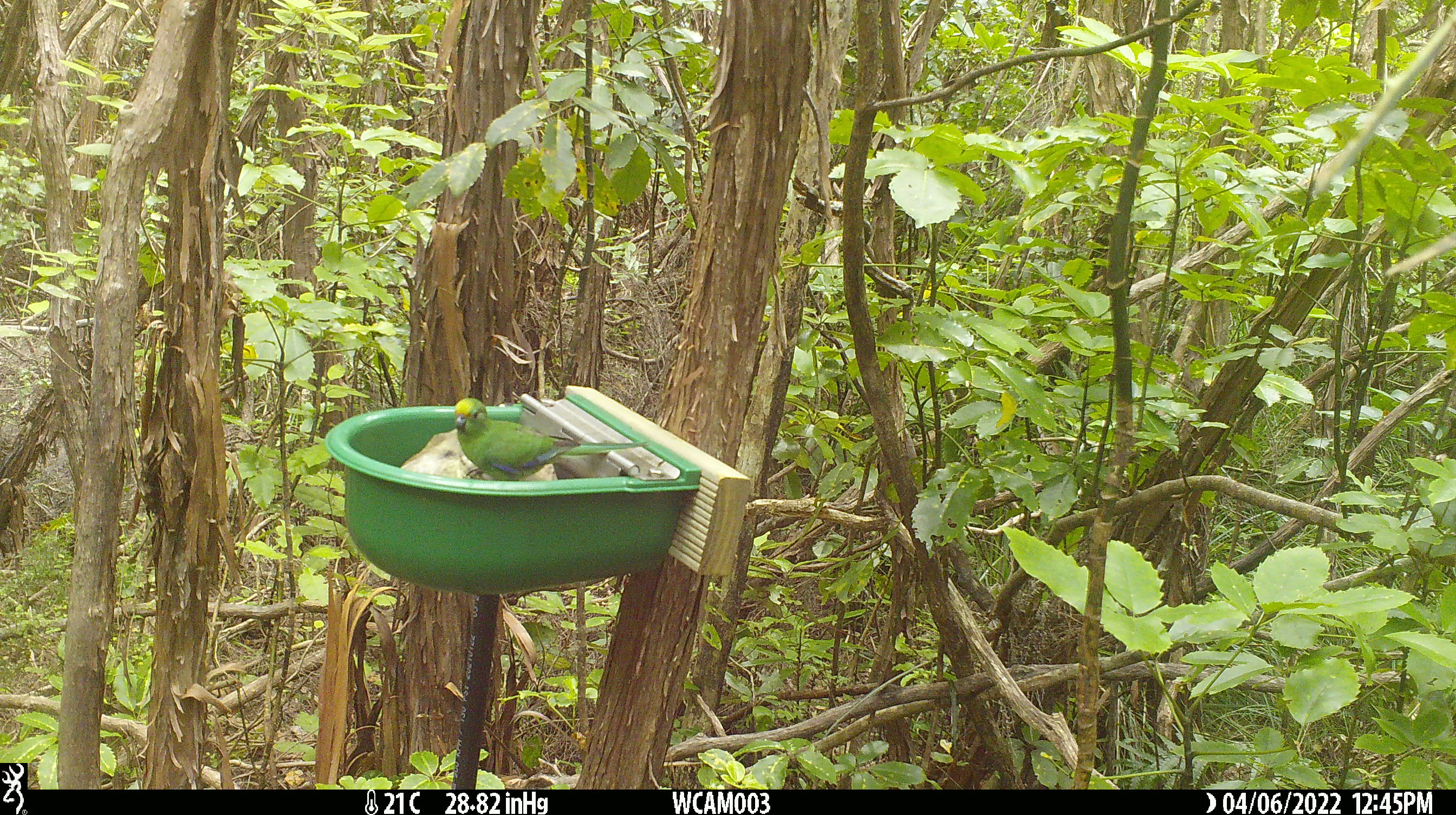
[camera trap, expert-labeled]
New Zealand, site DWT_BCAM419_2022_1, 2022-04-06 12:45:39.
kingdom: Animalia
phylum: Chordata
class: Aves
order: Psittaciformes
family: Psittaculidae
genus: Cyanoramphus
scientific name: Cyanoramphus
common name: parakeet